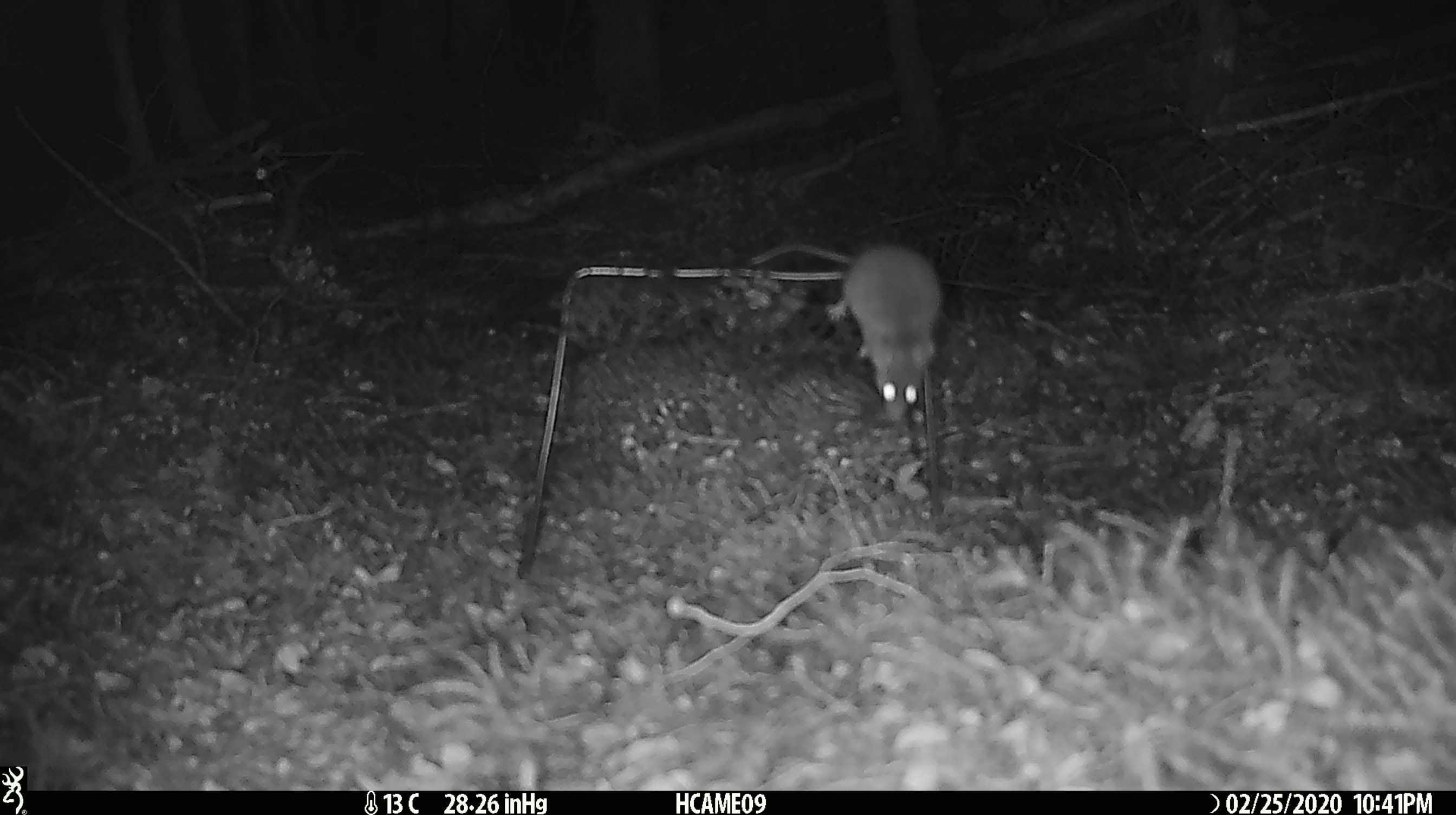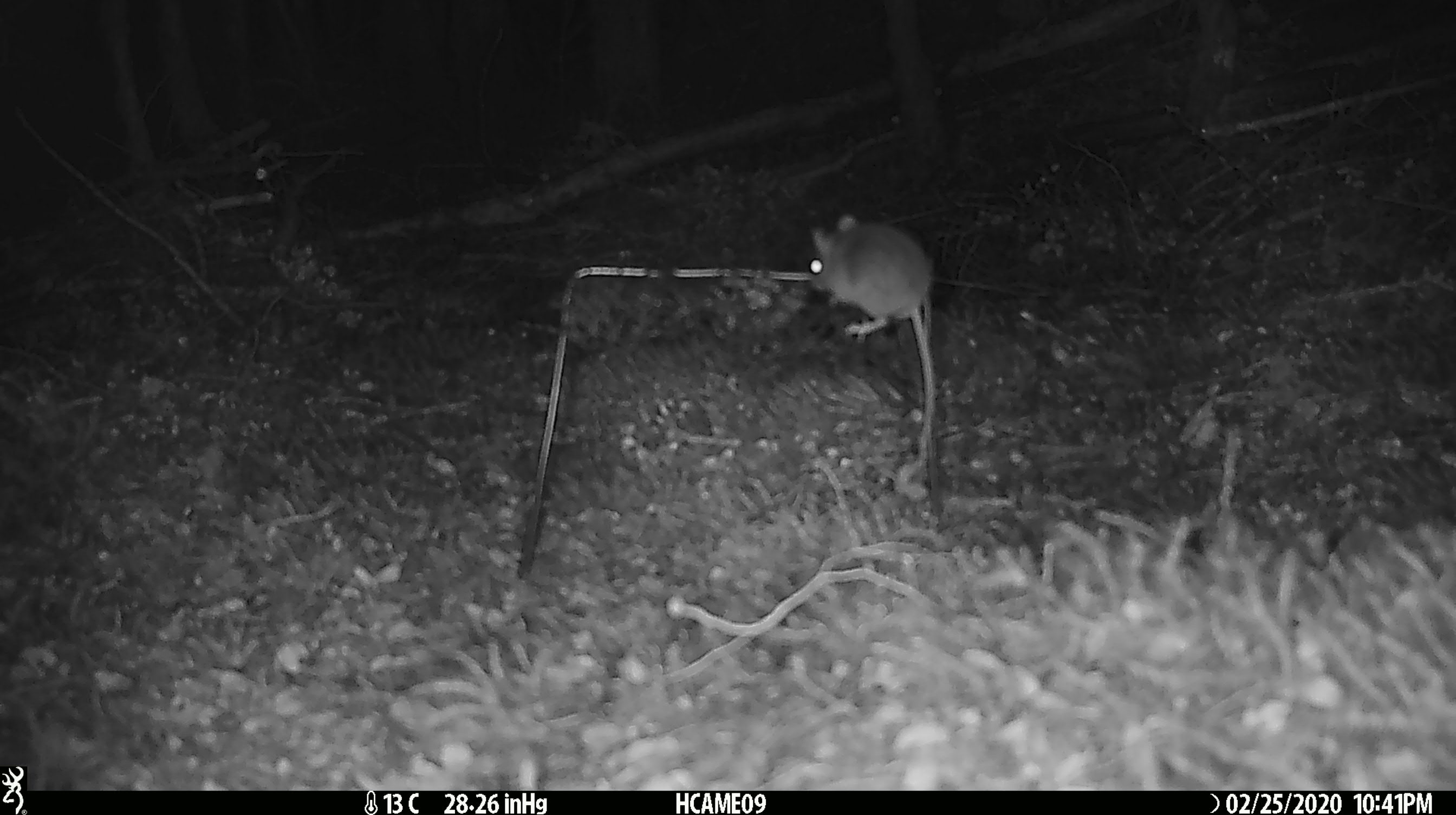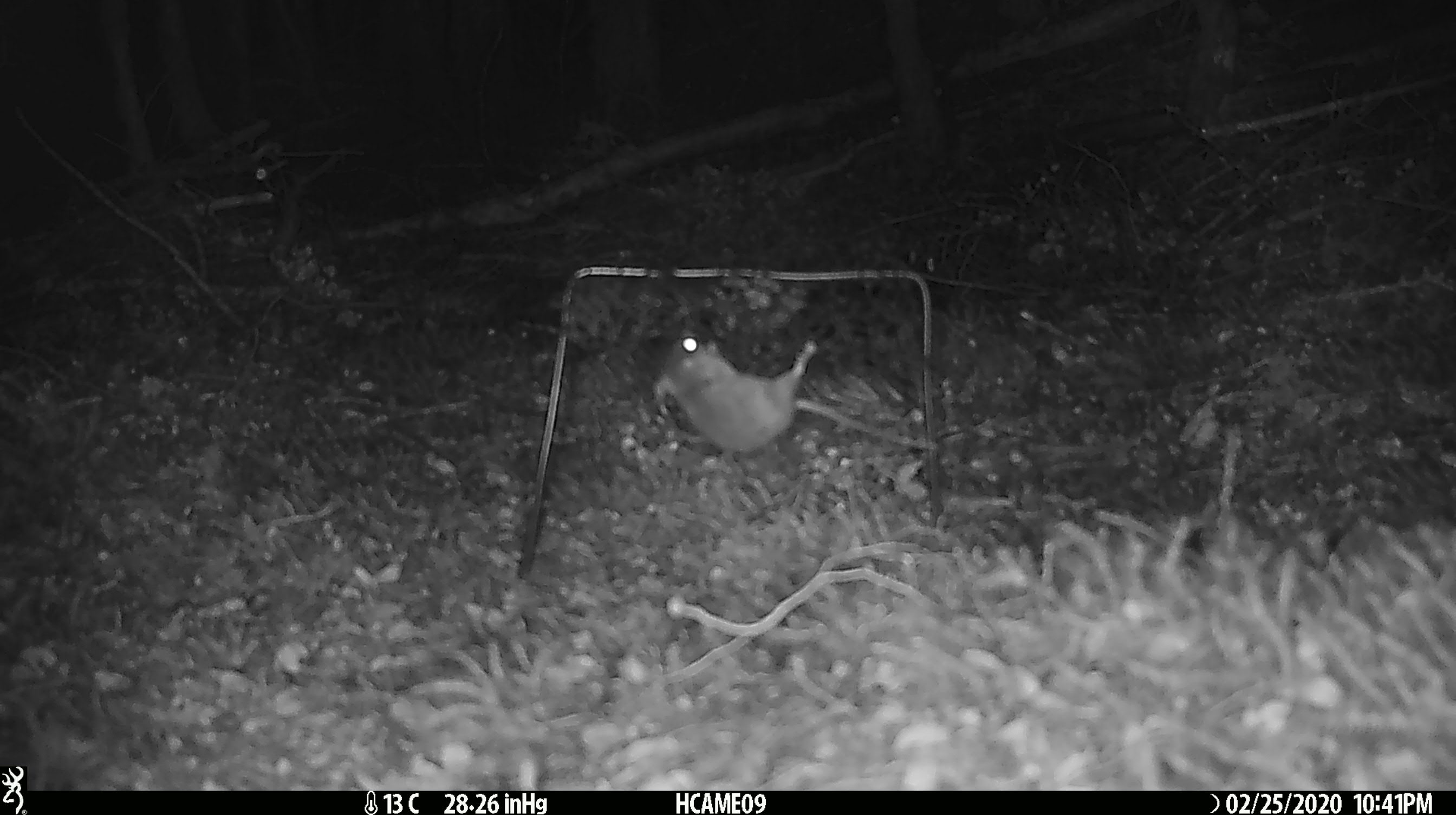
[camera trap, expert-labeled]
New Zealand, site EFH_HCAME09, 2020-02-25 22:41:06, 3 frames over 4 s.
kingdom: Animalia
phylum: Chordata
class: Mammalia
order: Rodentia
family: Muridae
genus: Mus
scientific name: Mus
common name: mouse